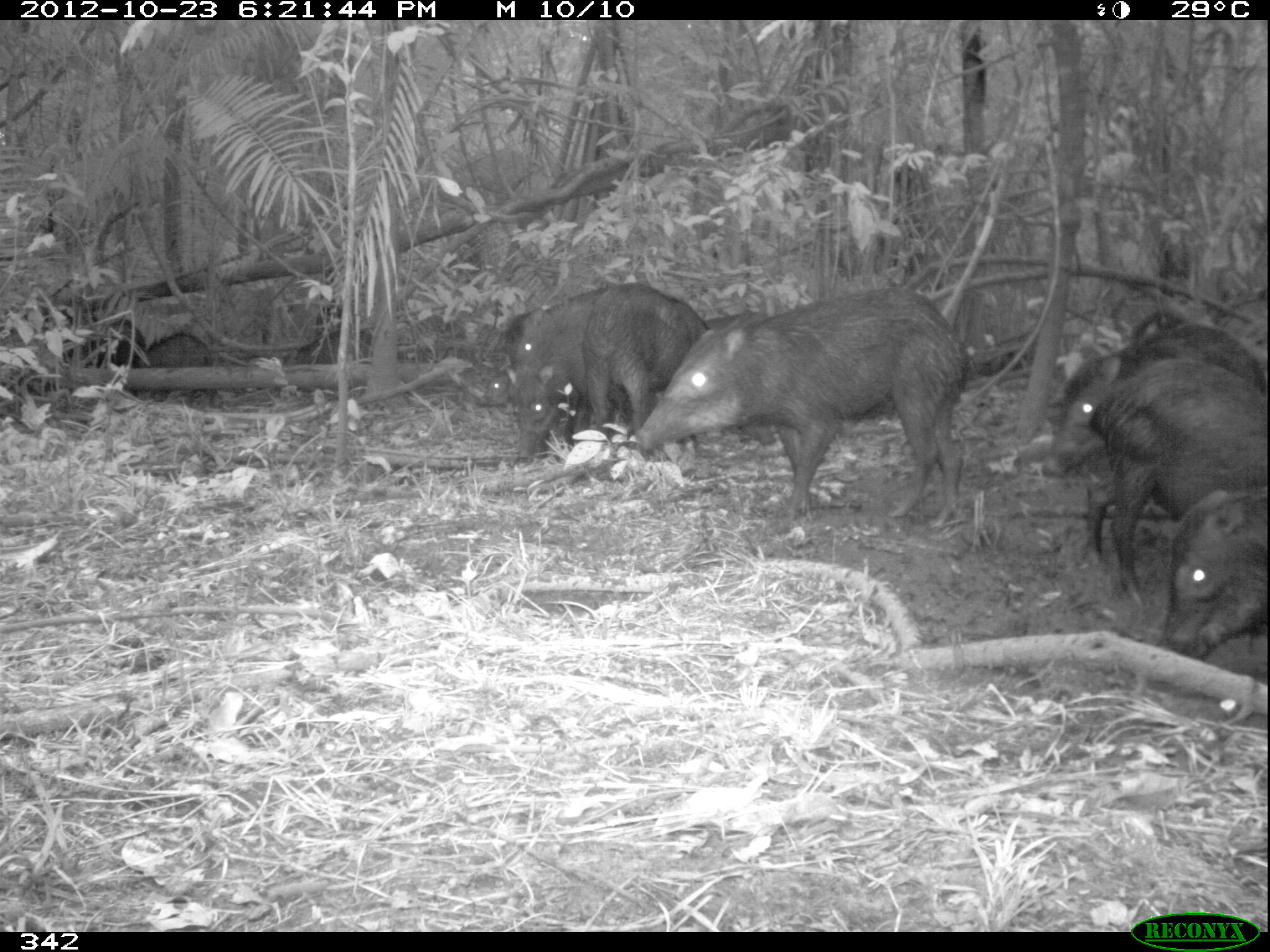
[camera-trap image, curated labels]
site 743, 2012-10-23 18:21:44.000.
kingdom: Animalia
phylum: Chordata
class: Mammalia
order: Artiodactyla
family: Tayassuidae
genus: Tayassu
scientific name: Tayassu pecari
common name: white-lipped peccary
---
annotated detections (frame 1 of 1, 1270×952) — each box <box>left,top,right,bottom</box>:
tayassu pecari: <box>627,283,962,527</box>; <box>1085,365,1270,605</box>; <box>1040,344,1169,564</box>; <box>1146,486,1270,655</box>; <box>584,286,696,437</box>; <box>503,292,598,435</box>; <box>704,311,780,448</box>; <box>1123,325,1261,382</box>; <box>506,358,580,464</box>; <box>63,312,145,398</box>; <box>136,332,224,403</box>; <box>476,367,514,405</box>